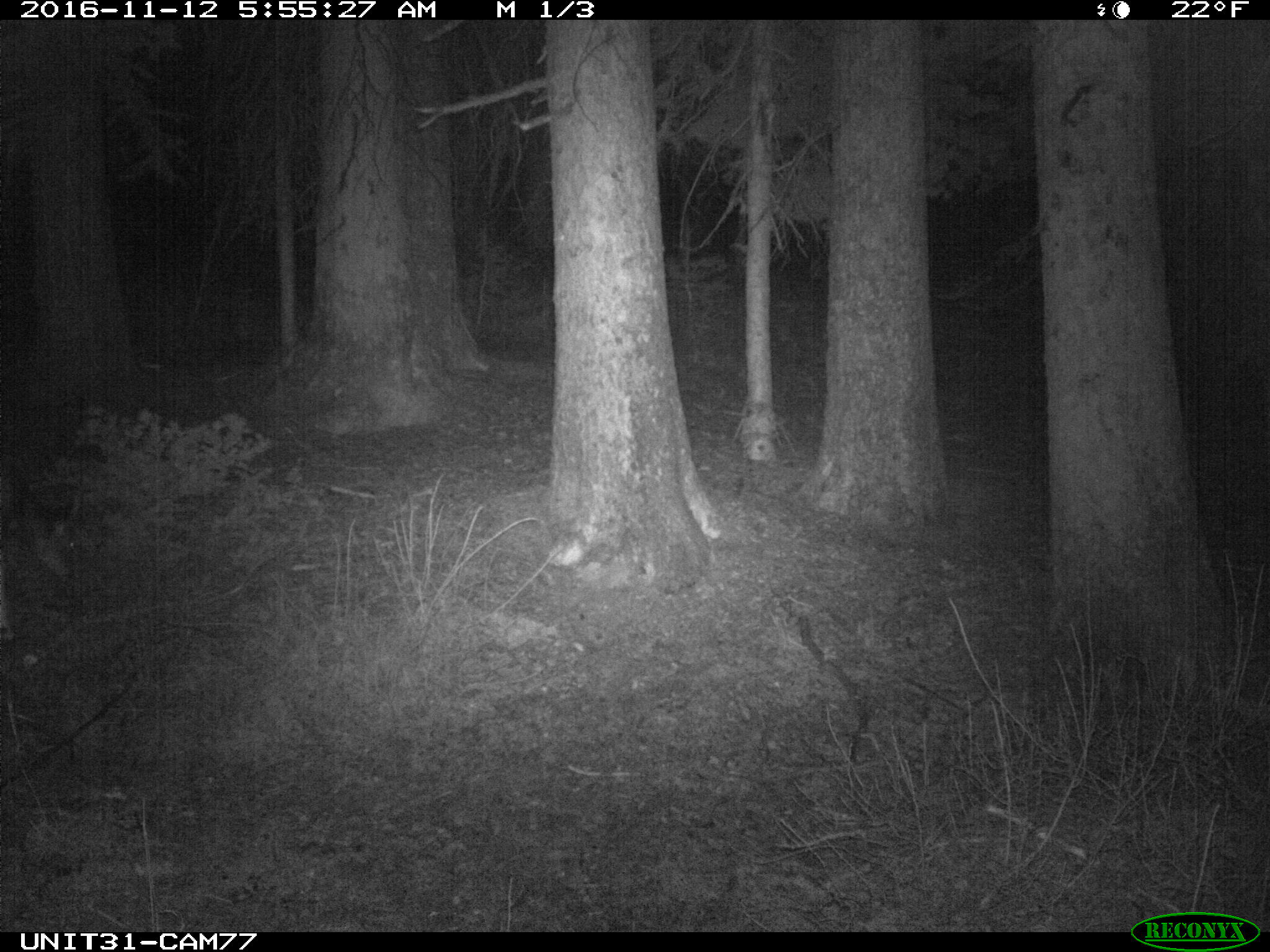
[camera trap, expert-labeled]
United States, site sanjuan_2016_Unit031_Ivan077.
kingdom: Animalia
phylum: Chordata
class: Mammalia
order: Artiodactyla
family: Cervidae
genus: Odocoileus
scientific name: Odocoileus hemionus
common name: mule deer